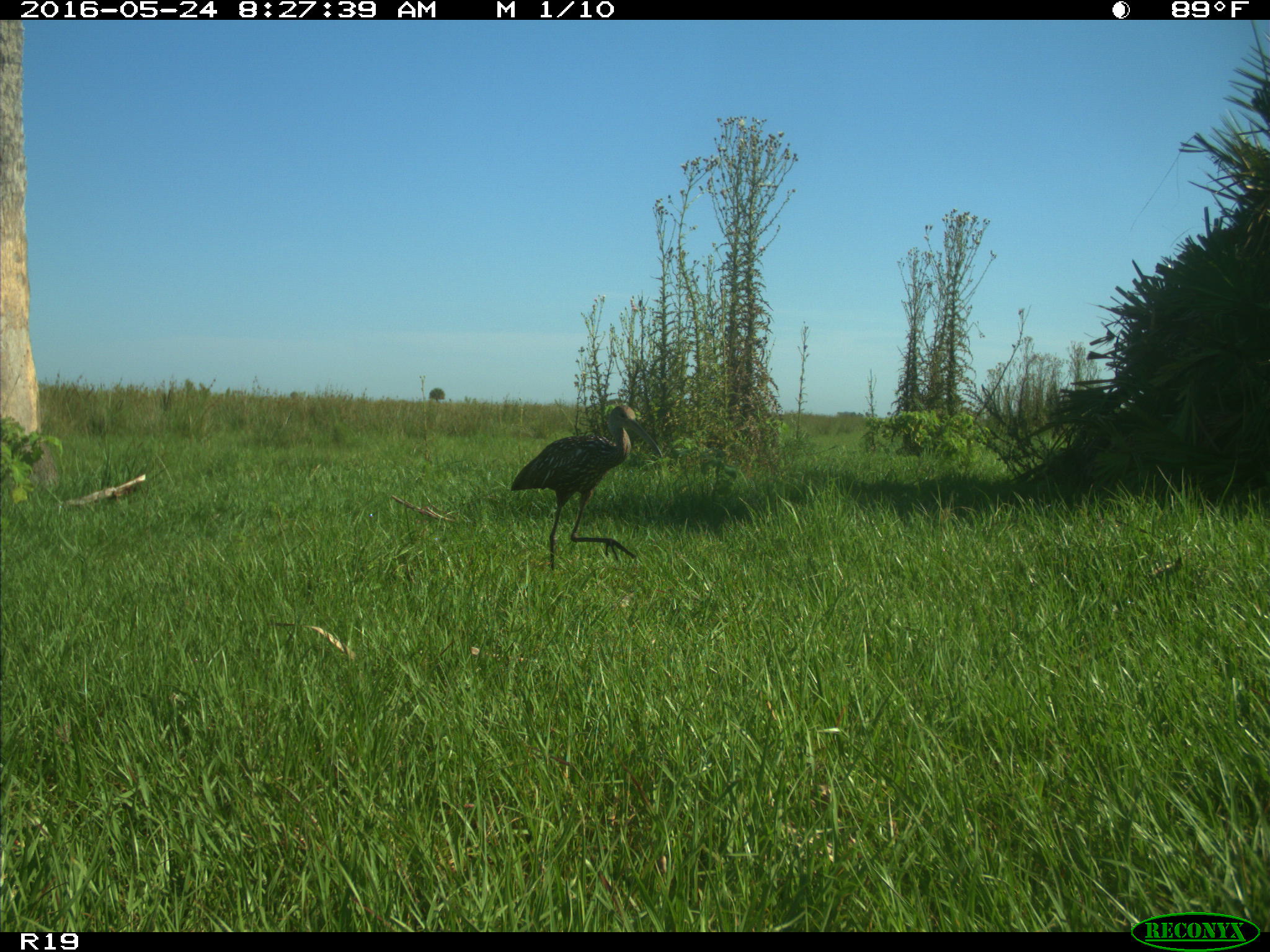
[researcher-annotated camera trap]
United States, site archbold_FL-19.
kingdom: Animalia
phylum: Chordata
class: Aves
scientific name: Aves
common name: birds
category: unidentified bird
Unidentified bird (birds) (Aves).